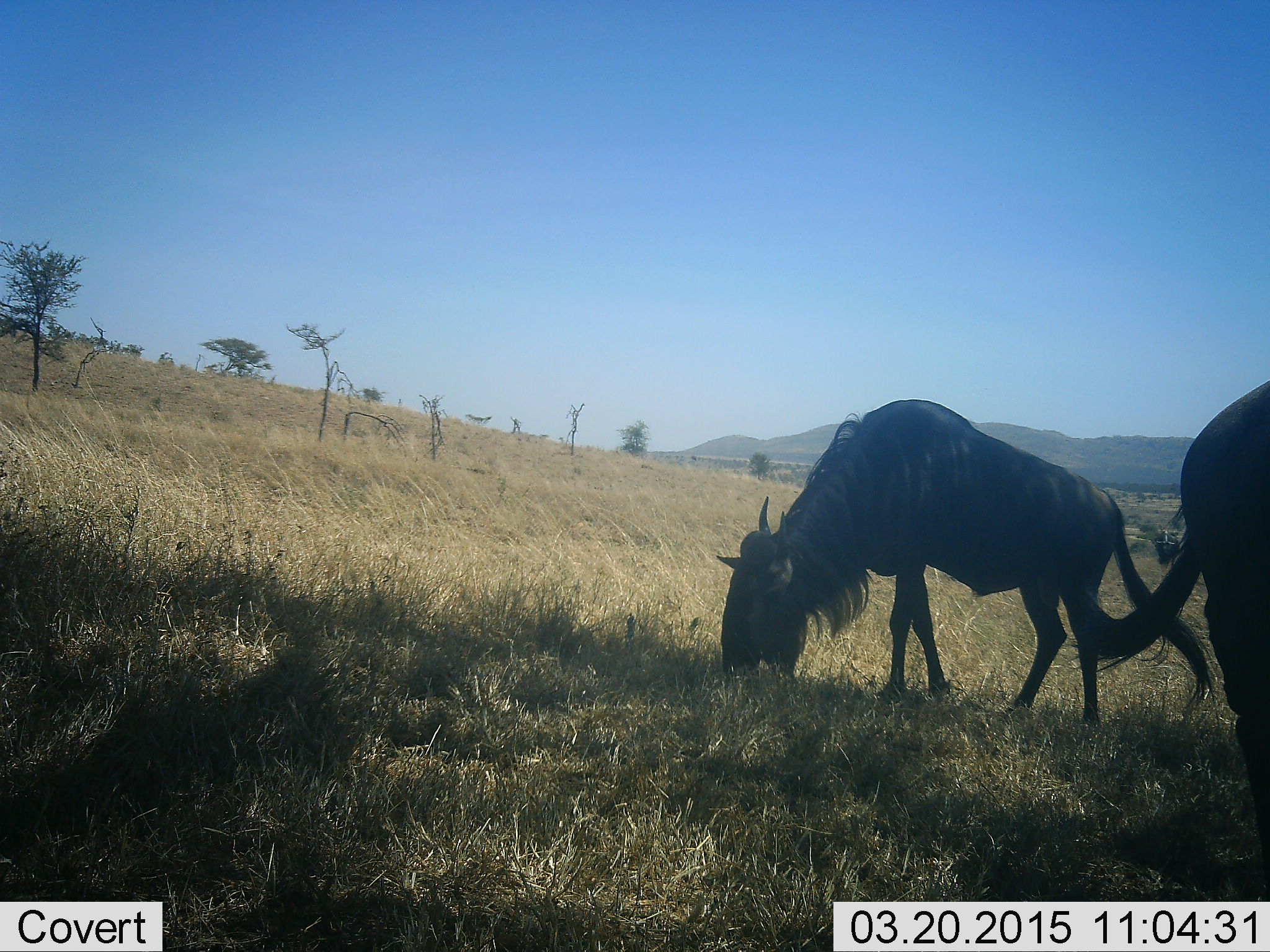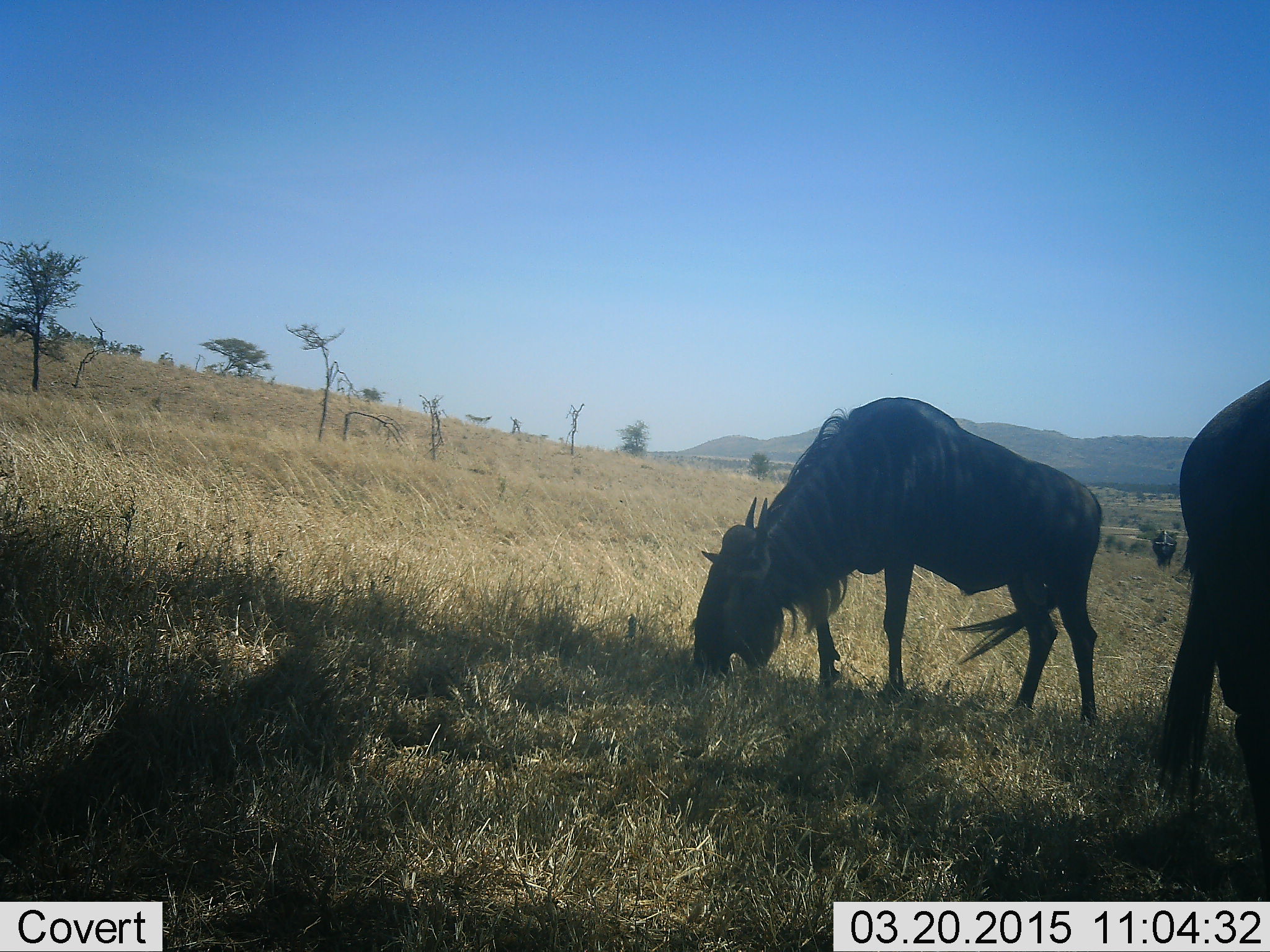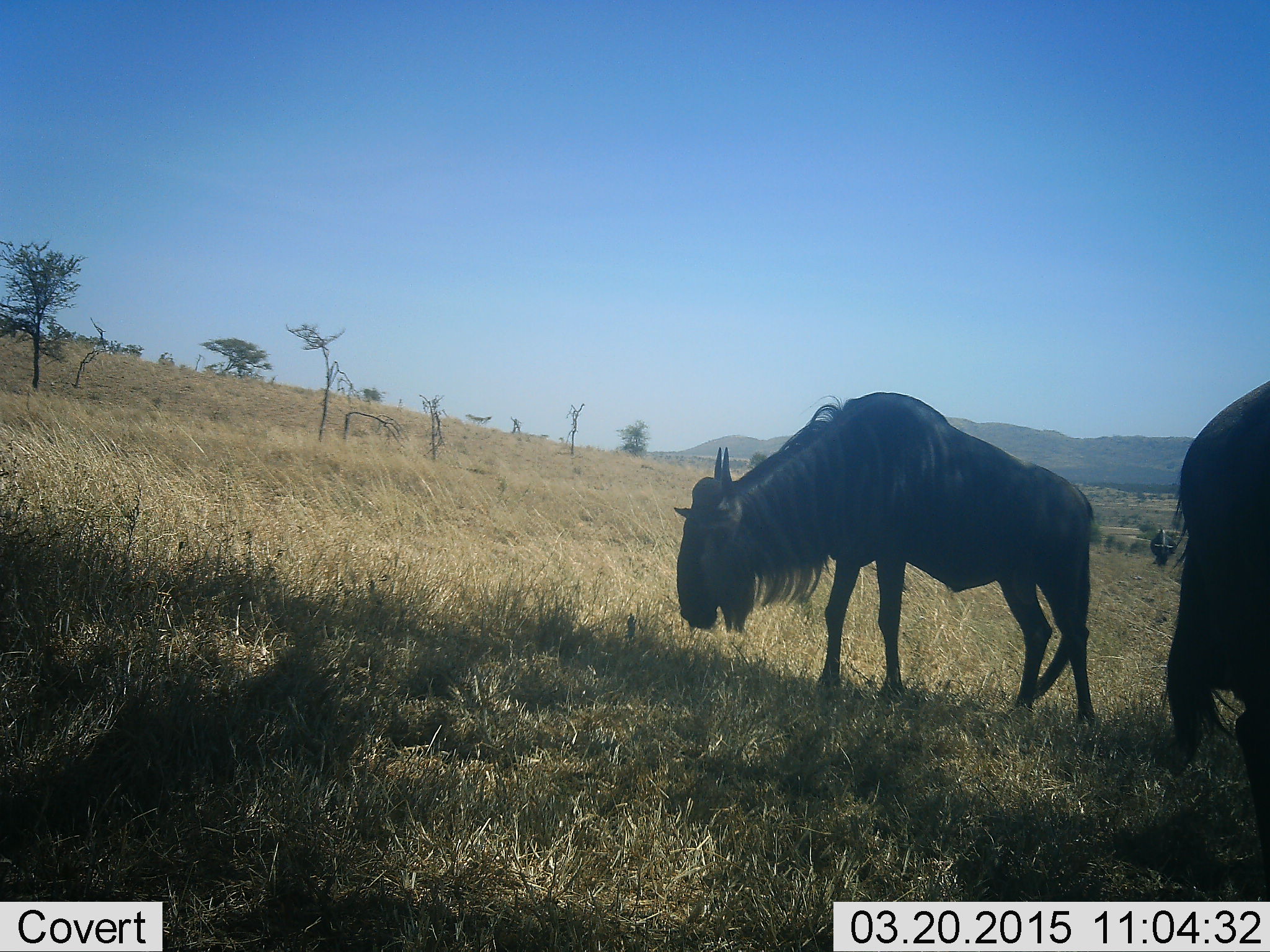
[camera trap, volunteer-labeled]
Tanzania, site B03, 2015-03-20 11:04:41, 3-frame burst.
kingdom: Animalia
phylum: Chordata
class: Mammalia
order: Artiodactyla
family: Bovidae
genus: Connochaetes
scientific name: Connochaetes taurinus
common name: blue wildebeest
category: wildebeest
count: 3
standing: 40%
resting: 0%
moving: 20%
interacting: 0%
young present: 0%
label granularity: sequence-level